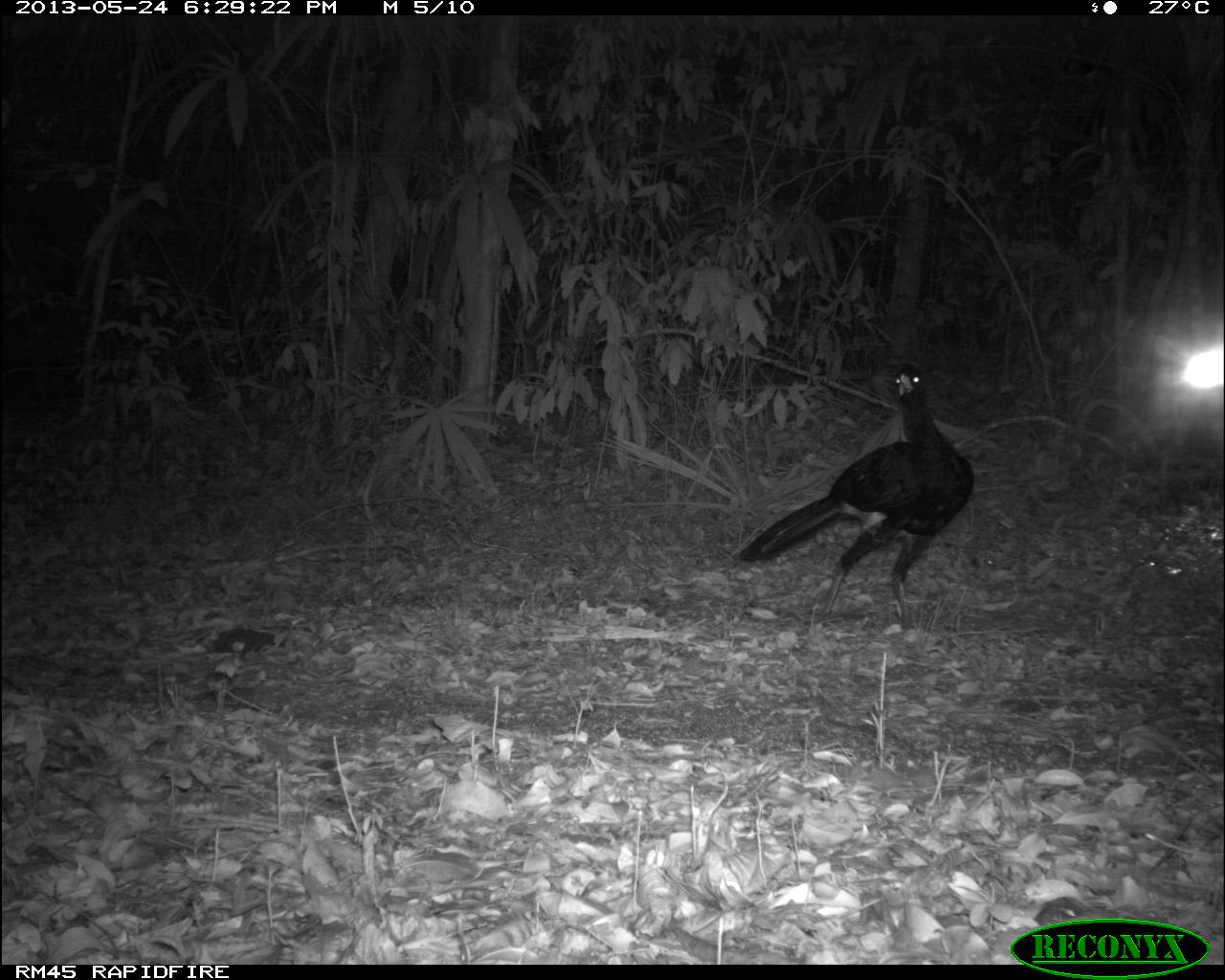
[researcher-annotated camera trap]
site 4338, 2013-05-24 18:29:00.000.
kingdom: Animalia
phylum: Chordata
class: Aves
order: Galliformes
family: Cracidae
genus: Crax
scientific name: Crax rubra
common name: great curassow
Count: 1.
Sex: male.